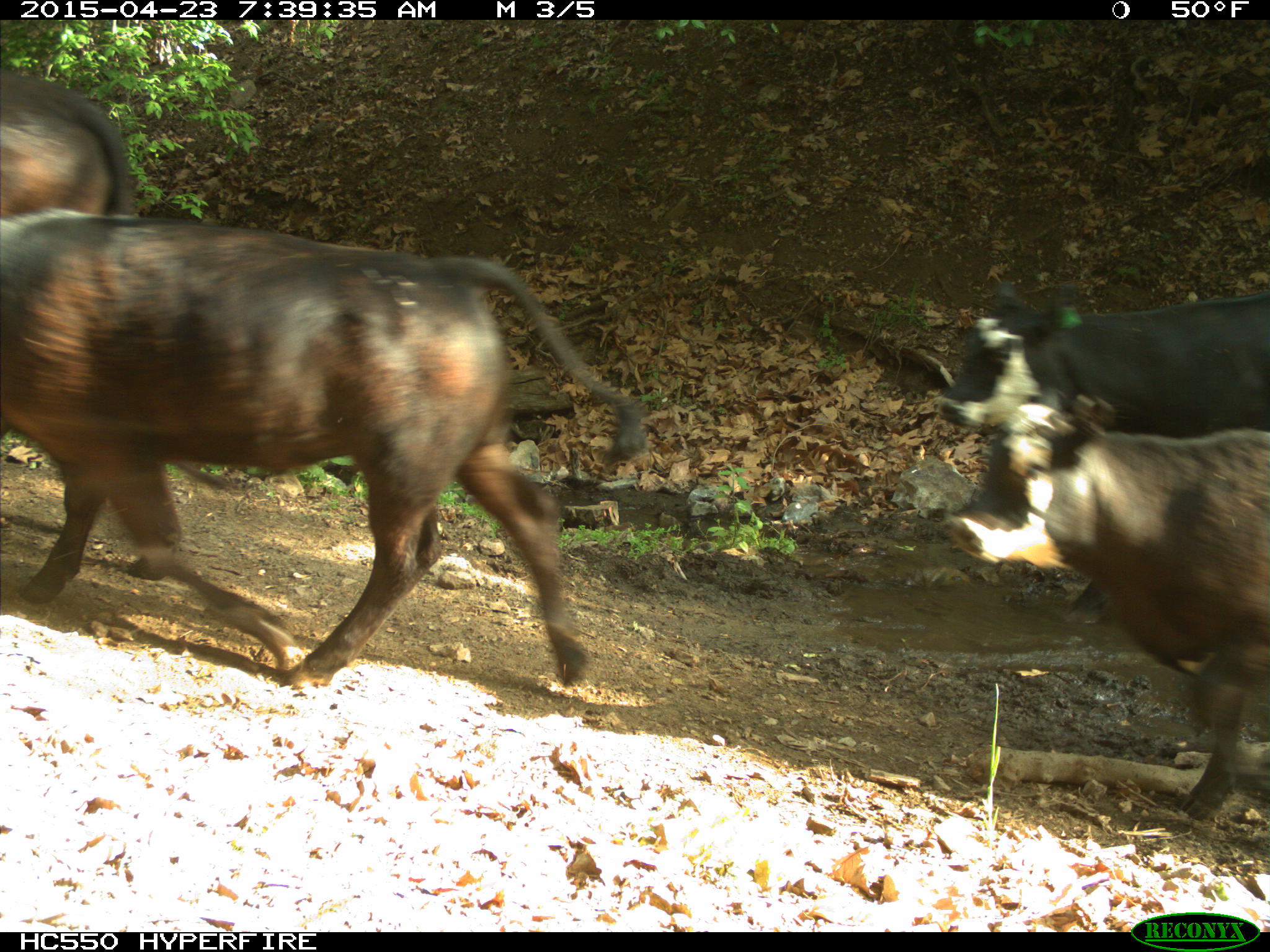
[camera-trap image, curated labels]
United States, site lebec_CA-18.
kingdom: Animalia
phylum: Chordata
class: Mammalia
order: Artiodactyla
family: Bovidae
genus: Bos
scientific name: Bos taurus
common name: domestic cow